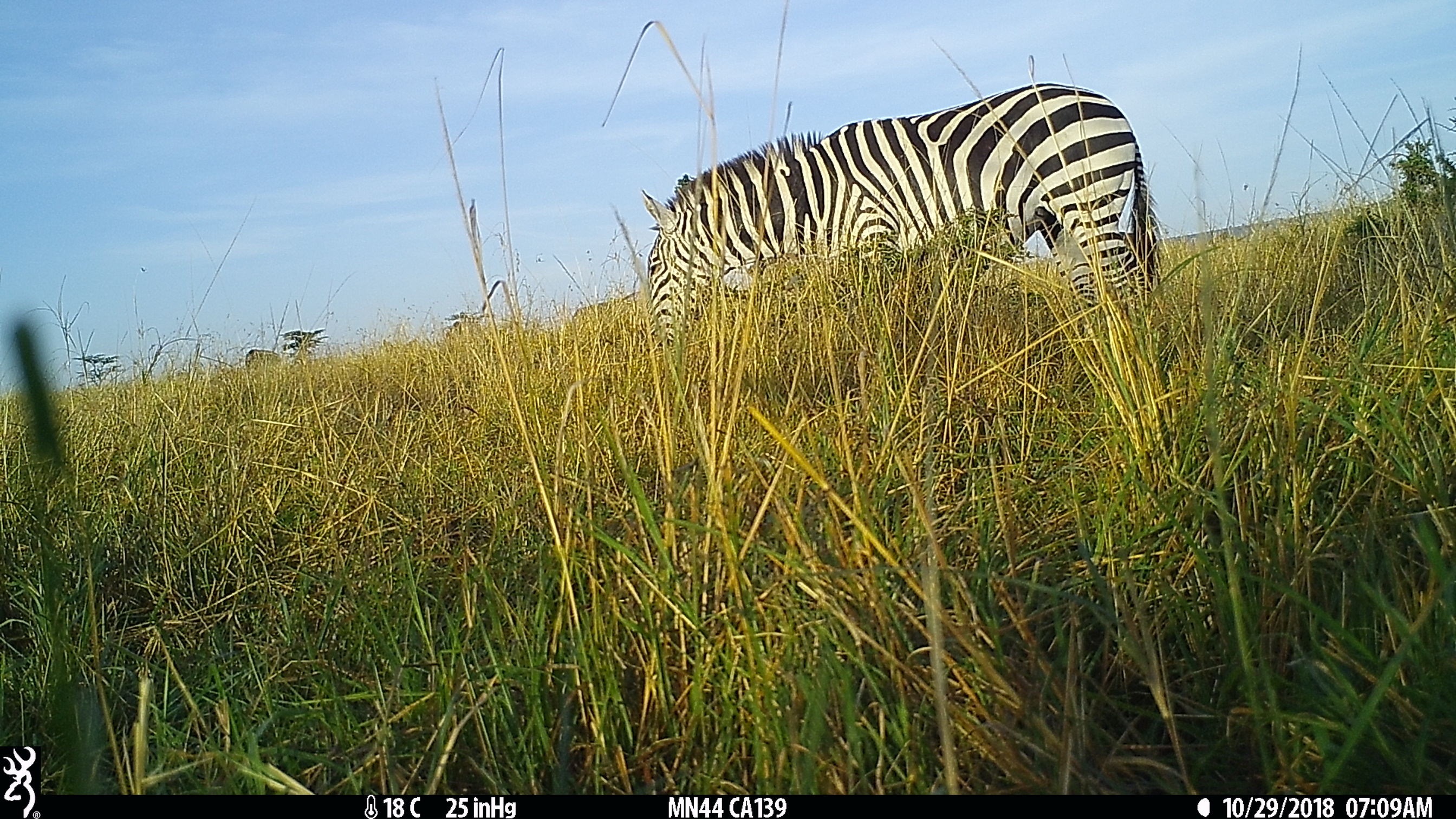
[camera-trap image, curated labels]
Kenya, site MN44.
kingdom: Animalia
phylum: Chordata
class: Mammalia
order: Perissodactyla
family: Equidae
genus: Equus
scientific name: Equus quagga burchellii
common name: burchell's zebra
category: zebra